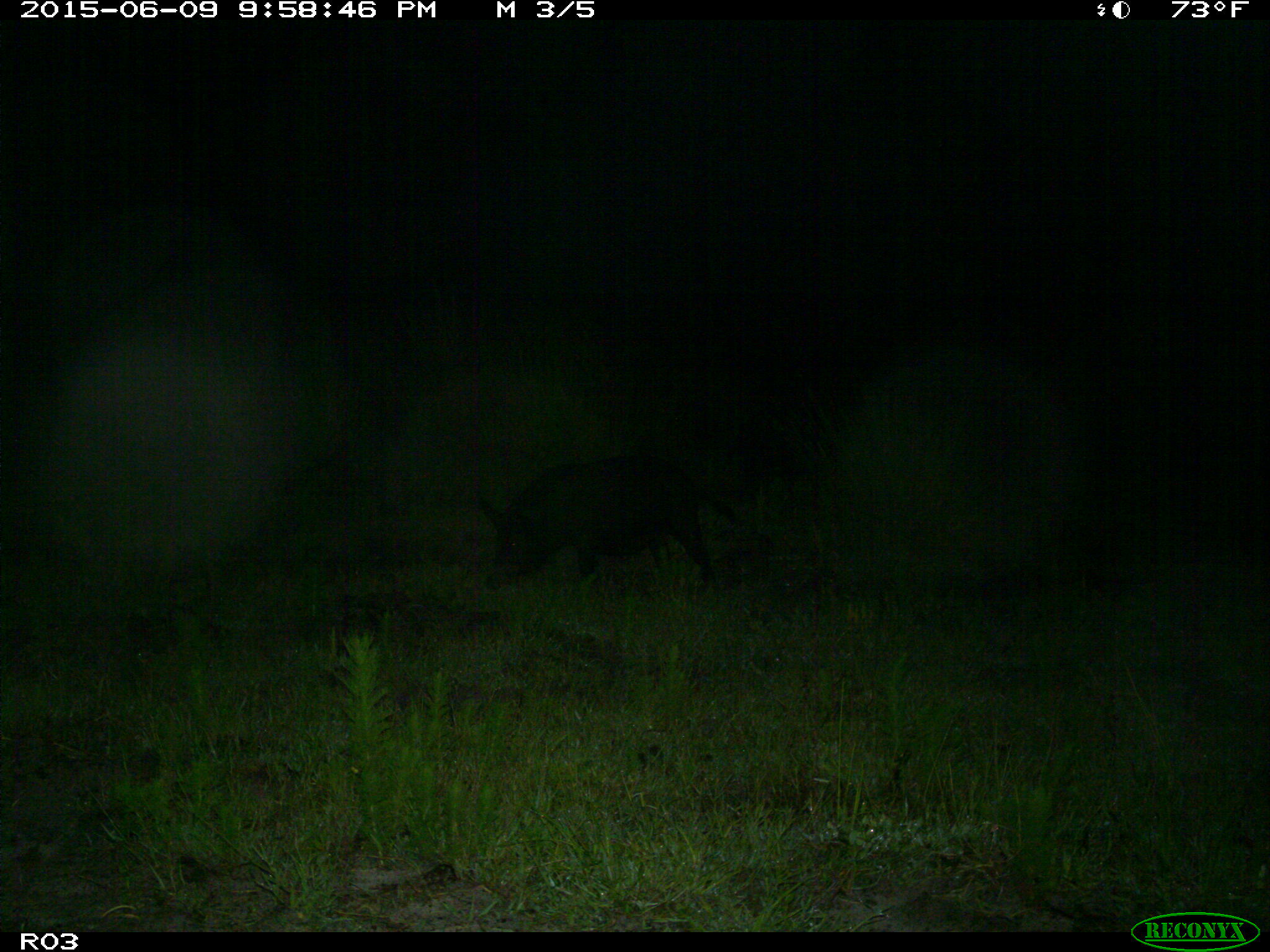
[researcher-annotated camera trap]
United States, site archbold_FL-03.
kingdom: Animalia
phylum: Chordata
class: Mammalia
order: Artiodactyla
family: Suidae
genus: Sus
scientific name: Sus scrofa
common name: wild boar